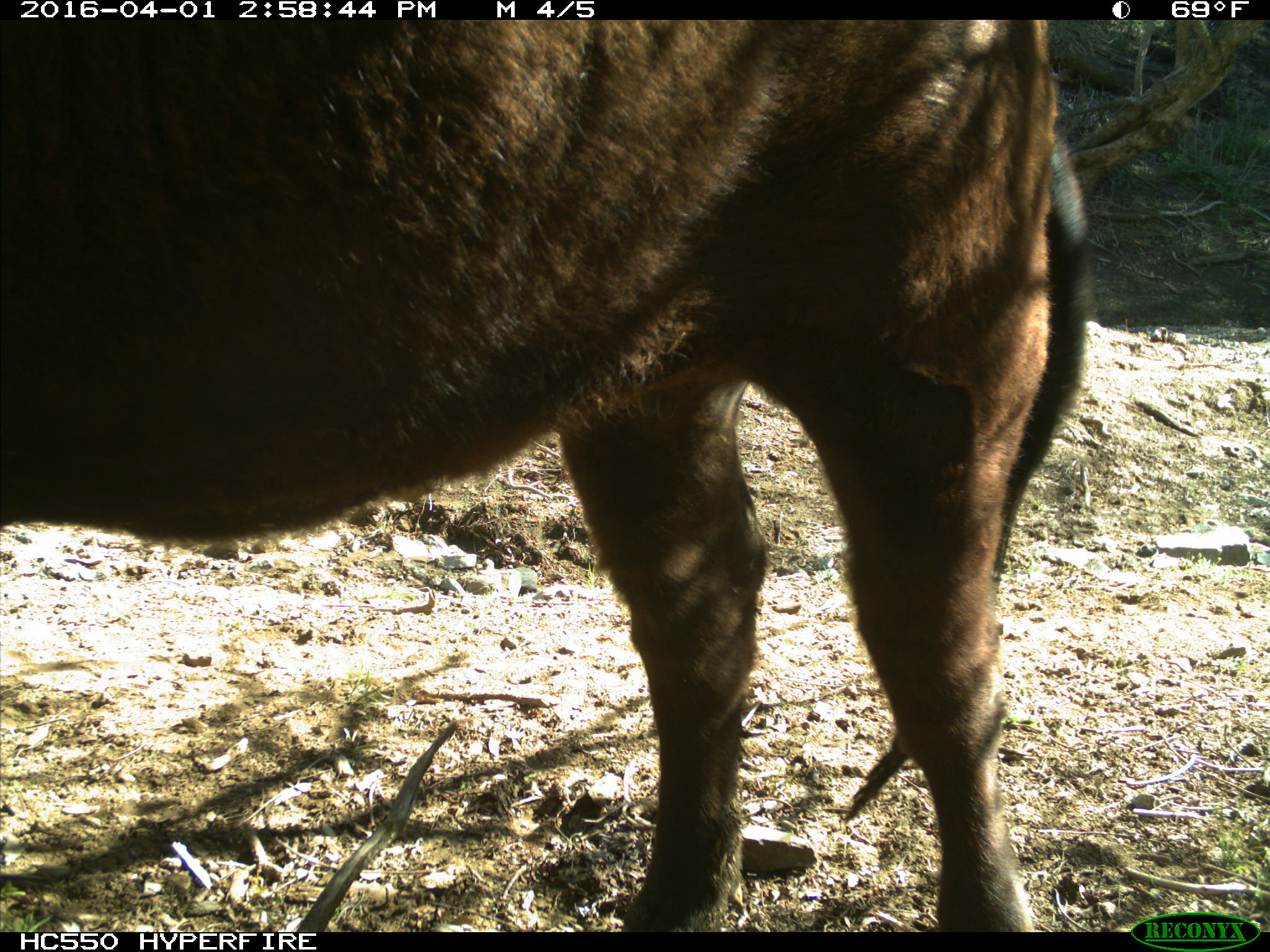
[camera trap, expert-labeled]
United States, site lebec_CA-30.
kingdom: Animalia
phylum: Chordata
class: Mammalia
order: Artiodactyla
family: Bovidae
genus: Bos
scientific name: Bos taurus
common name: domestic cow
Bos taurus (domestic cow).